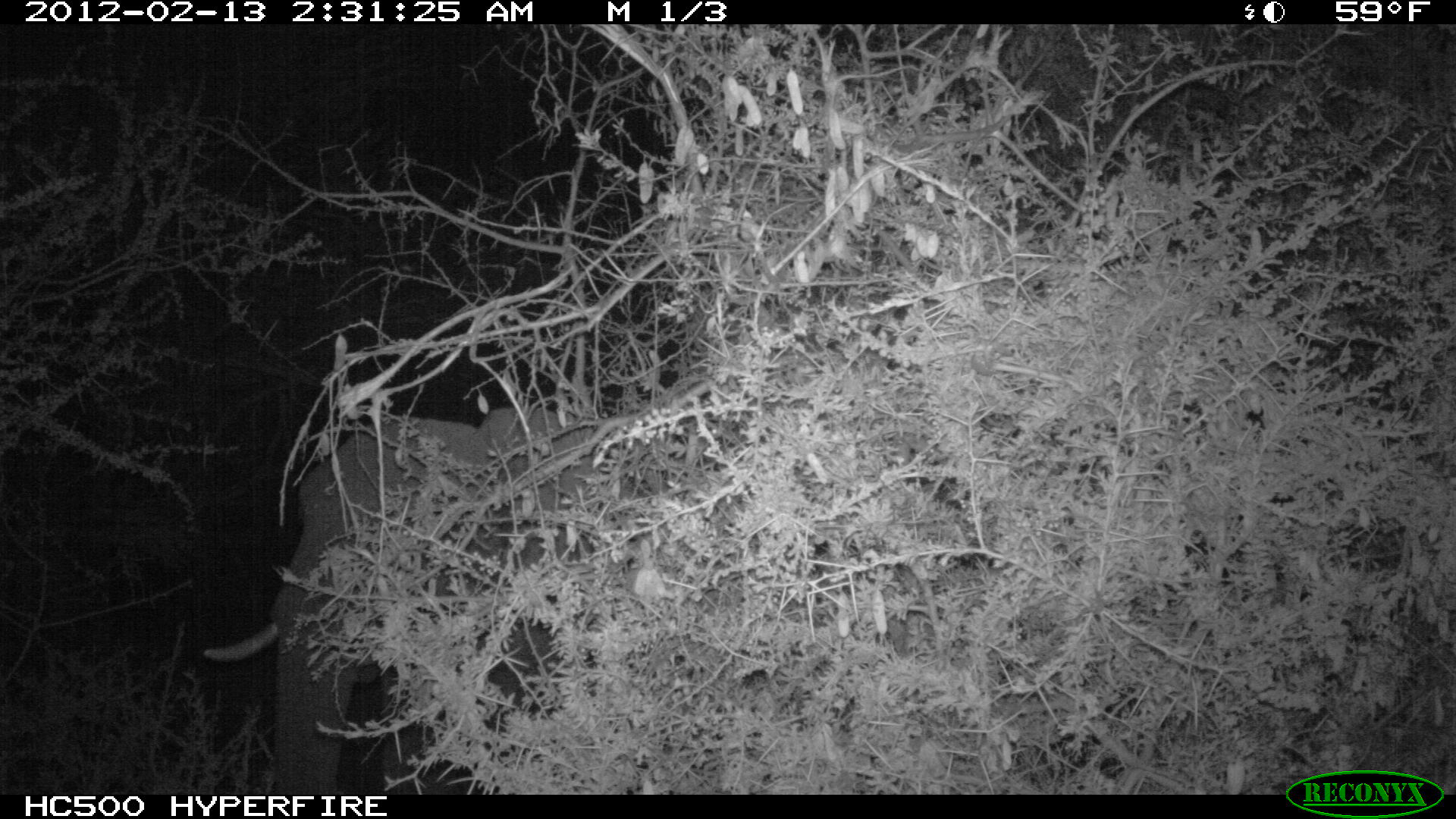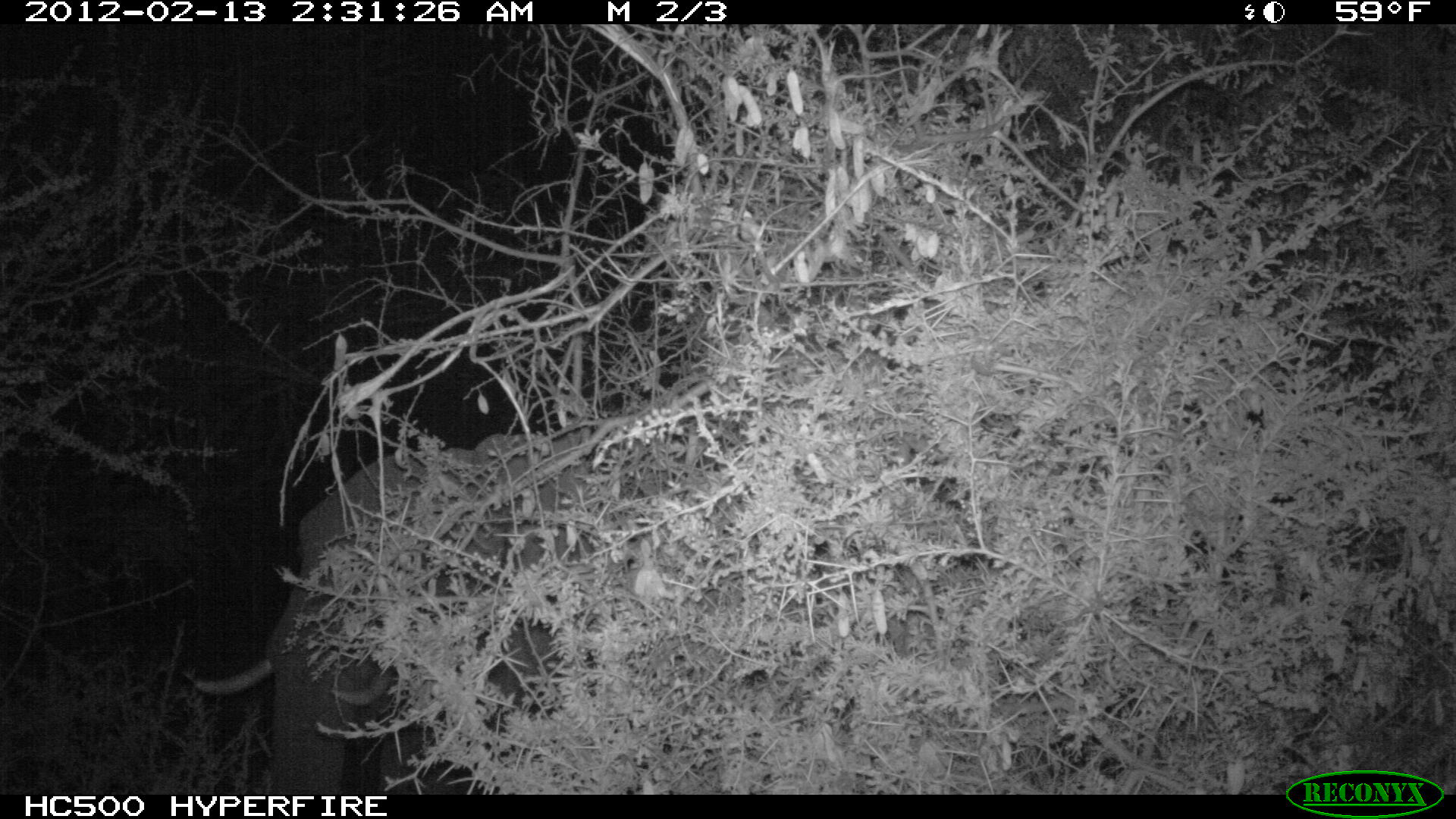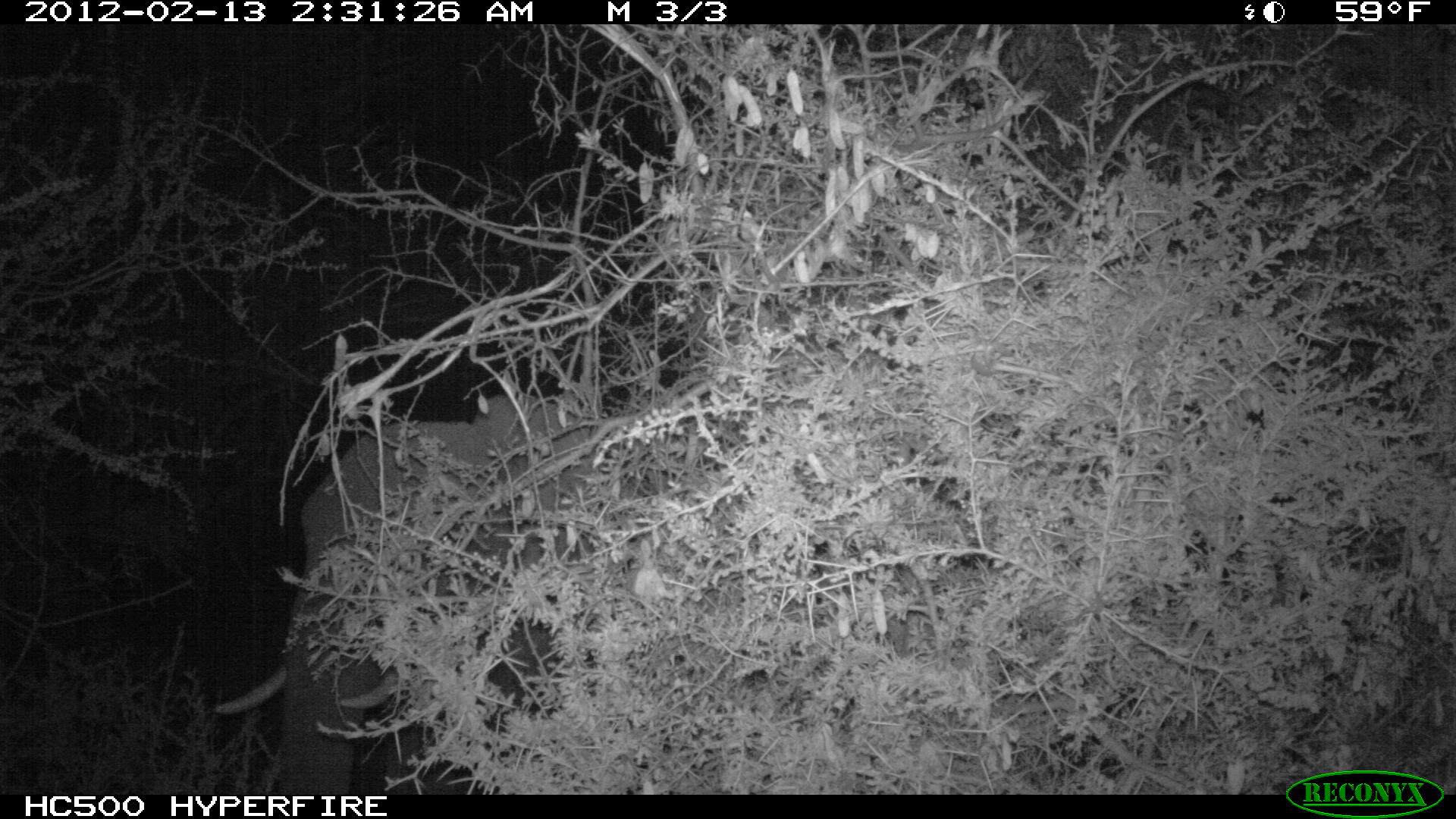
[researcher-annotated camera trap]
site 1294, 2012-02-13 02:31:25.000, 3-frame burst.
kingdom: Animalia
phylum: Chordata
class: Mammalia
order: Proboscidea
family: Elephantidae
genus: Loxodonta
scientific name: Loxodonta africana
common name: african bush elephant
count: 1